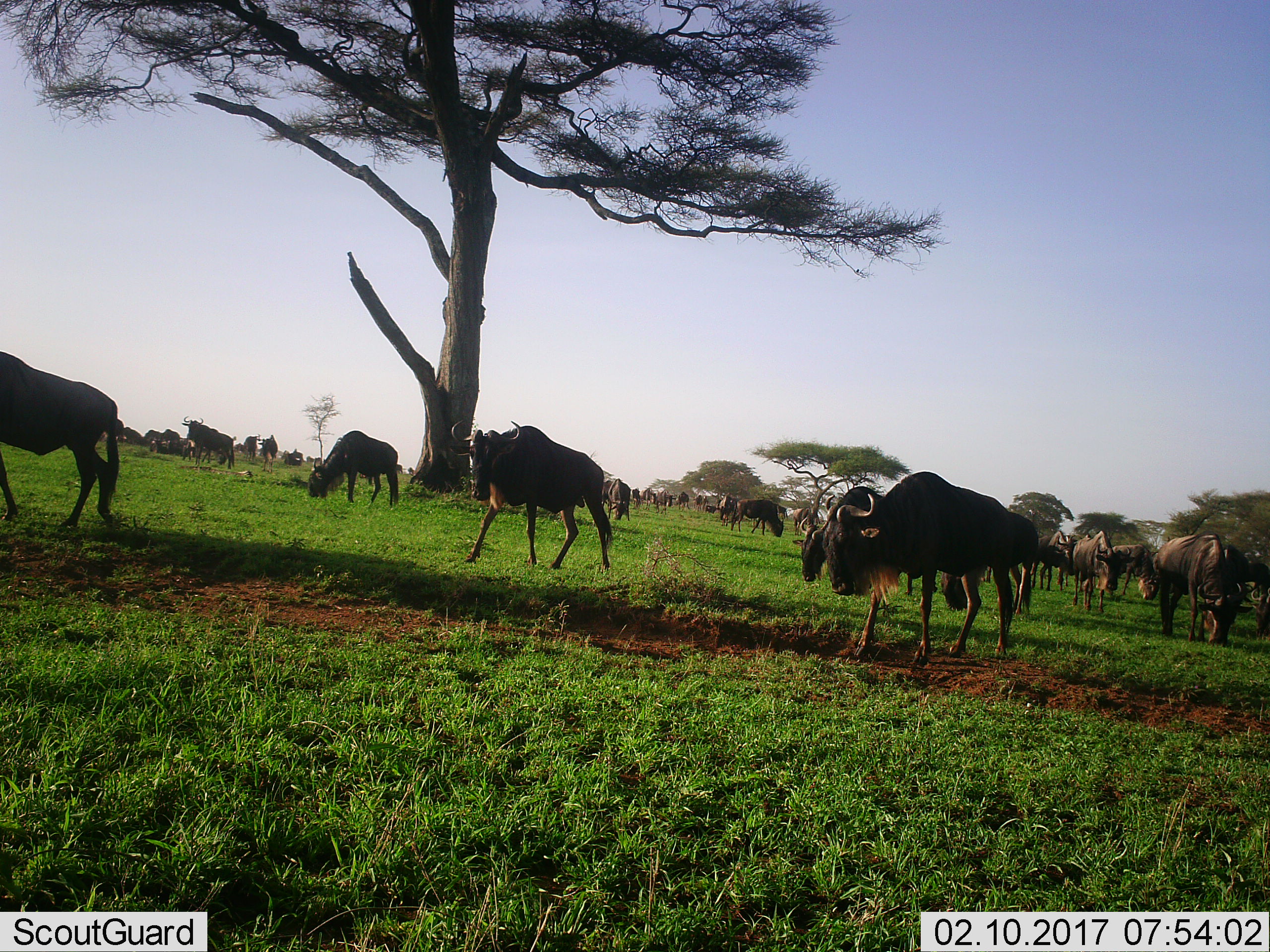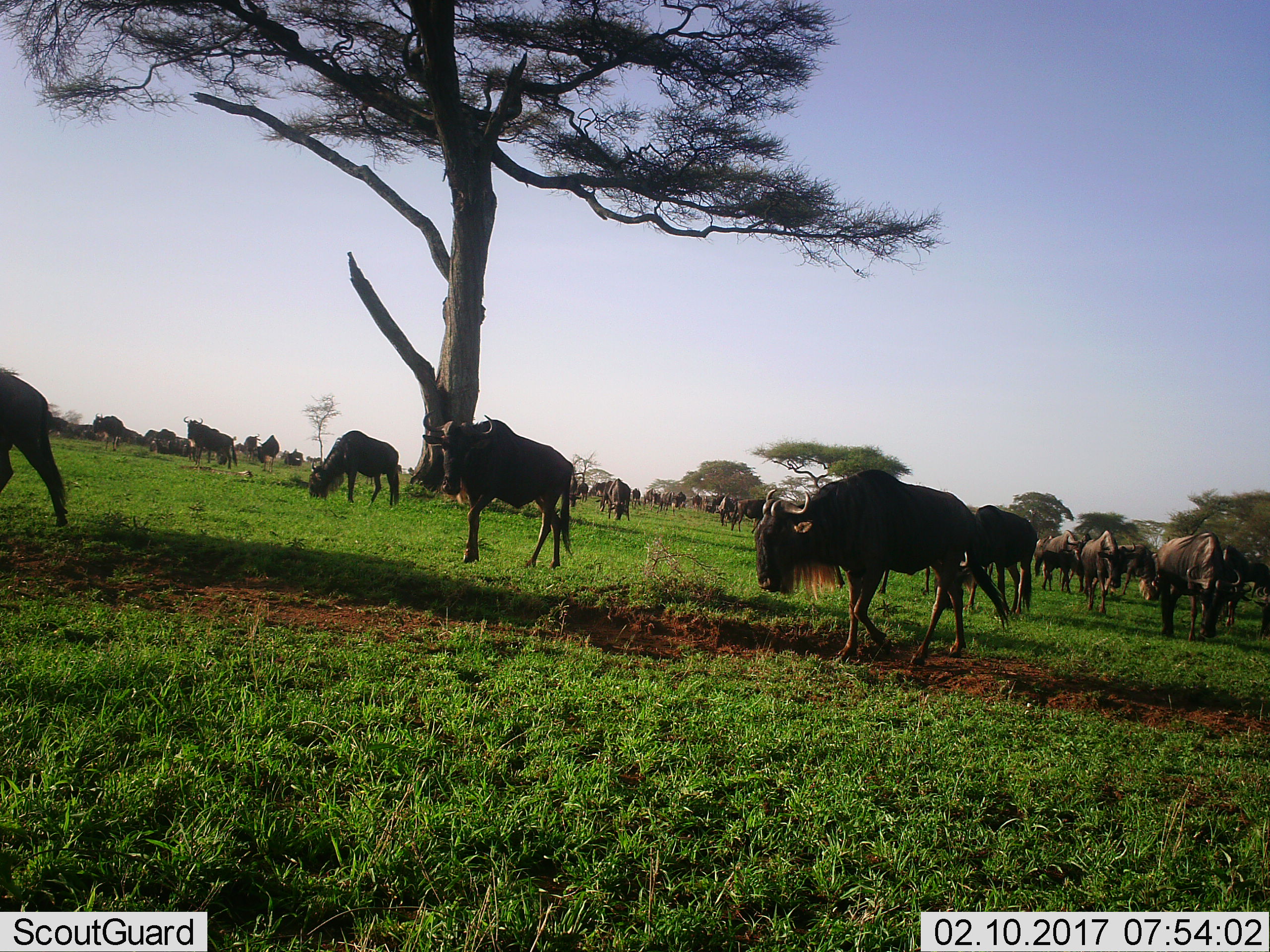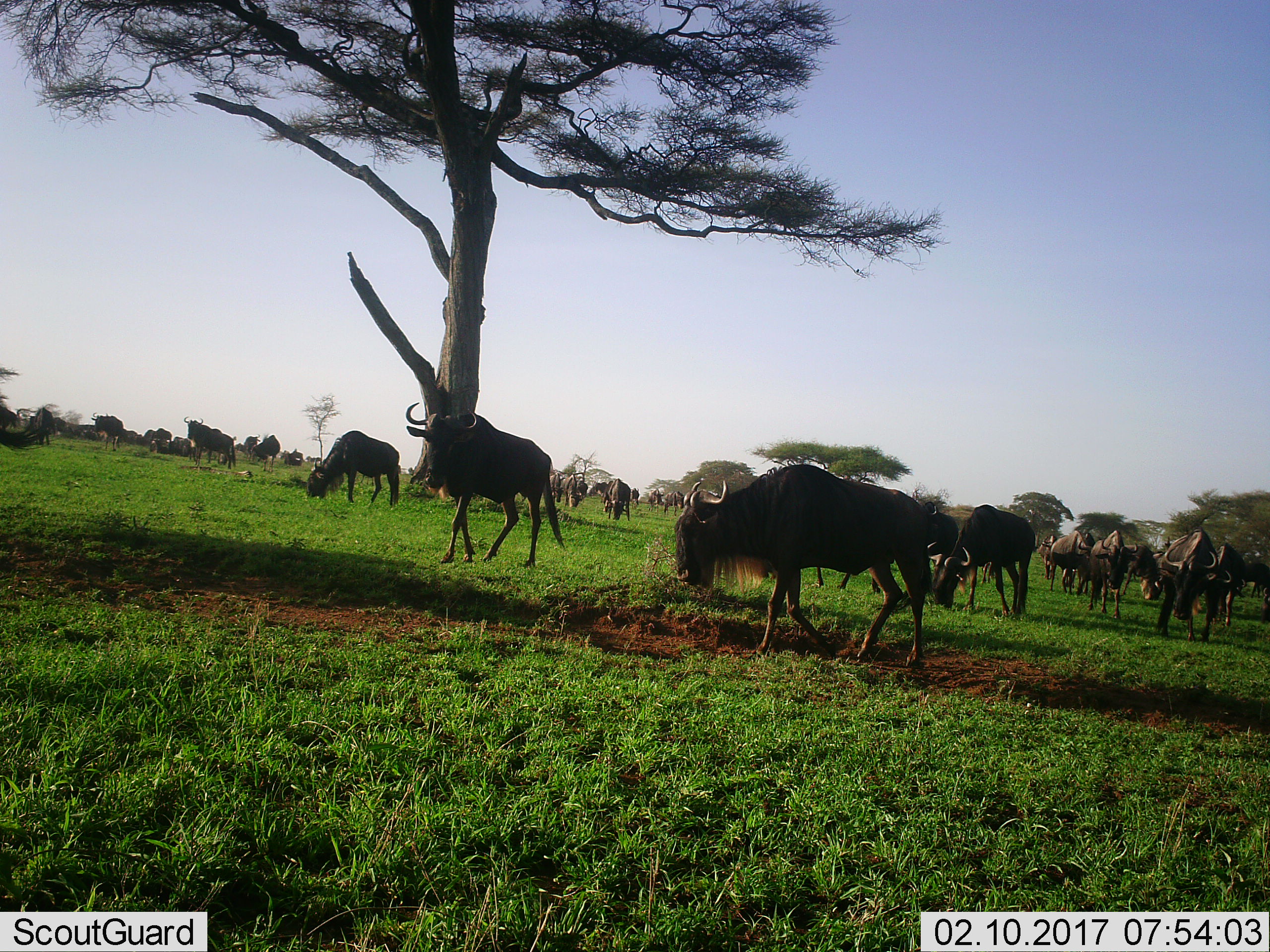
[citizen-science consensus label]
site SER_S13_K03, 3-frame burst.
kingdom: Animalia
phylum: Chordata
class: Mammalia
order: Artiodactyla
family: Bovidae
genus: Connochaetes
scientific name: Connochaetes taurinus taurinus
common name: blue wildebeest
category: wildebeestblue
Wildebeestblue (blue wildebeest) (Connochaetes taurinus taurinus), count 51+. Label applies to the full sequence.